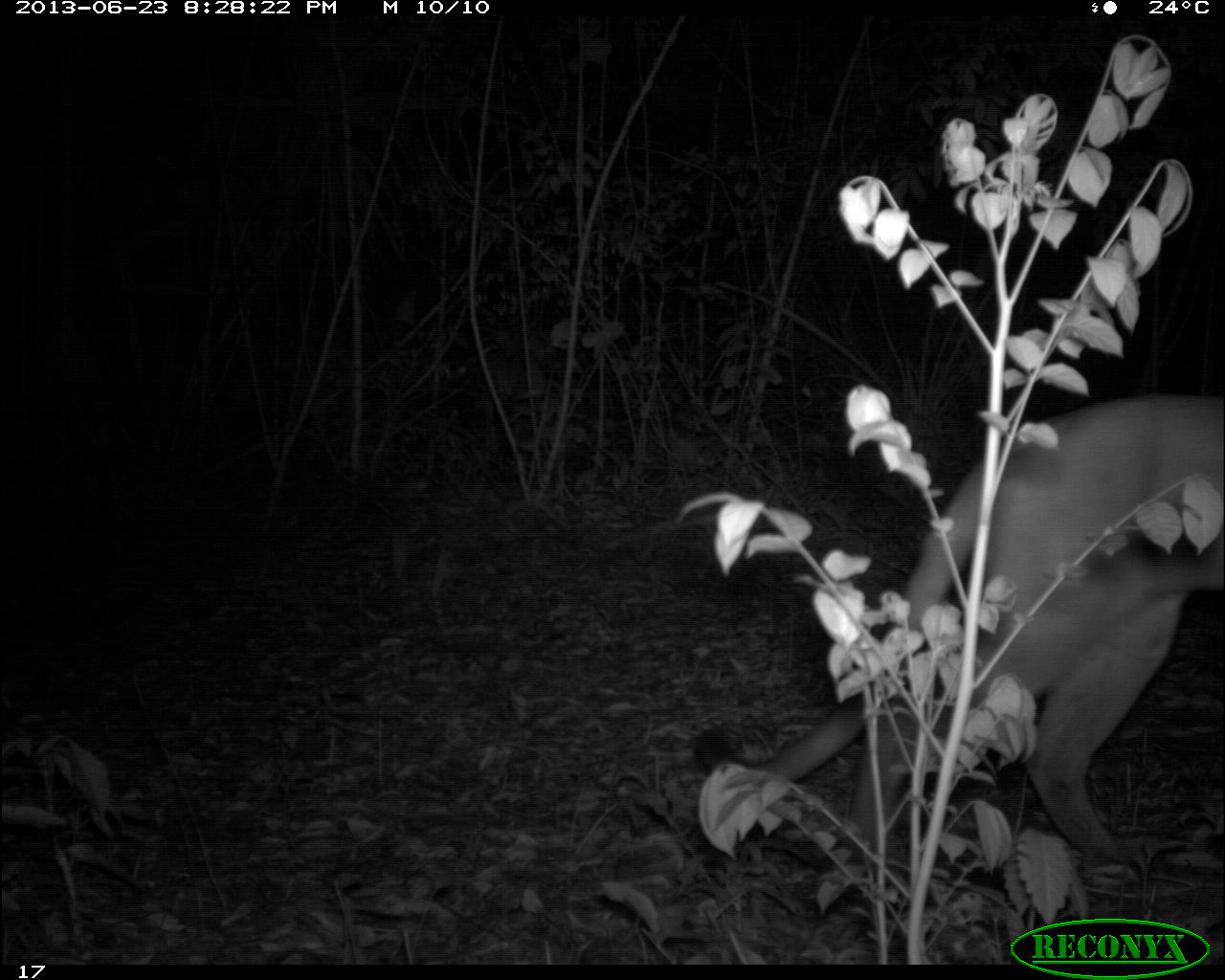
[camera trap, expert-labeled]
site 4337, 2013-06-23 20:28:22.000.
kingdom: Animalia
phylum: Chordata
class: Mammalia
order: Carnivora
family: Felidae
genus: Puma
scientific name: Puma concolor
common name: mountain lion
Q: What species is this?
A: Puma concolor (mountain lion).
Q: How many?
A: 1.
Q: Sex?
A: Male.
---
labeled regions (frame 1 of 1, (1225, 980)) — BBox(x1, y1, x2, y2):
puma concolor: BBox(688, 385, 1225, 894)